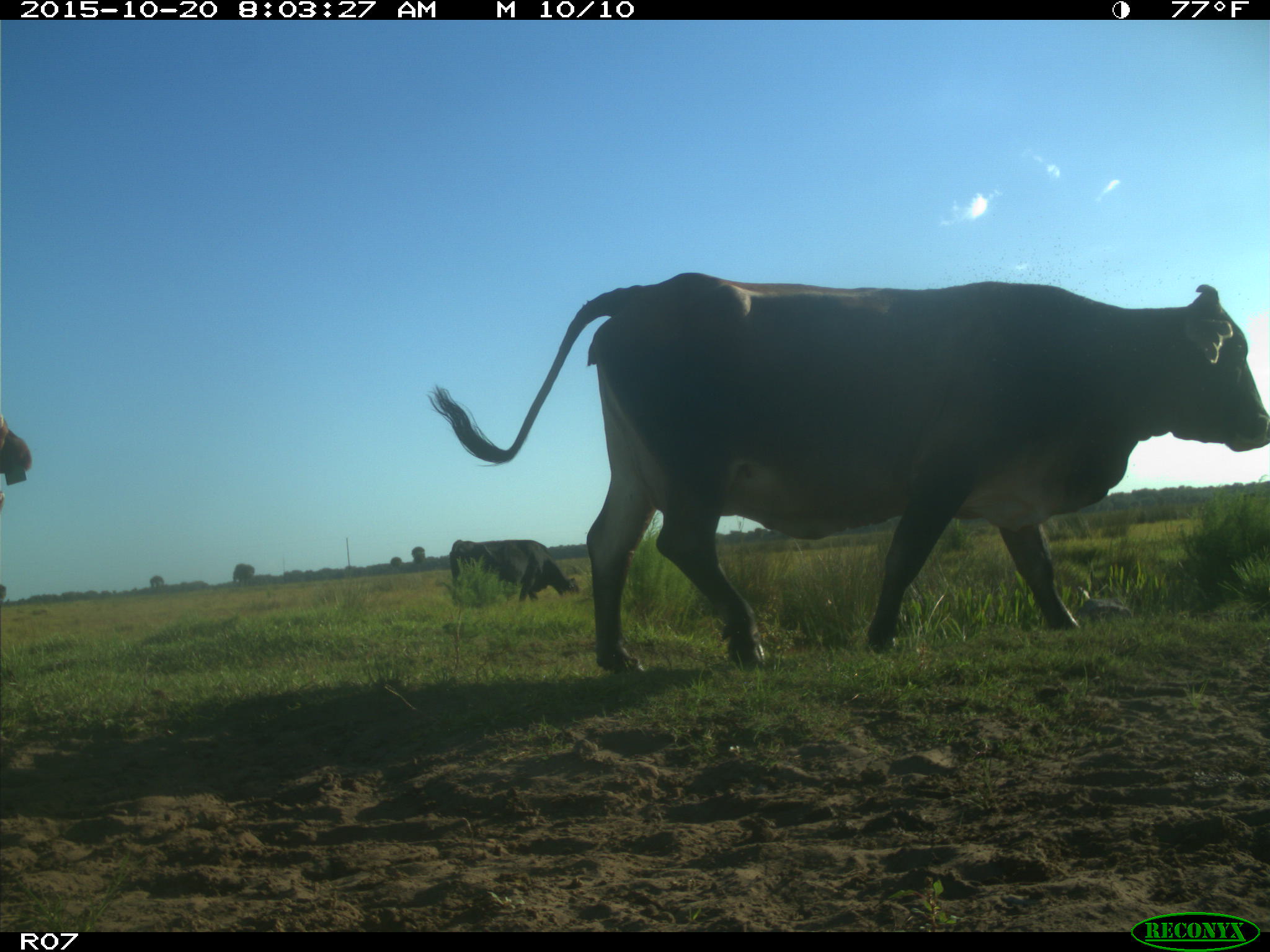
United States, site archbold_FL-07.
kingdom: Animalia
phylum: Chordata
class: Mammalia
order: Artiodactyla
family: Bovidae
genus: Bos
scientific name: Bos taurus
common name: domestic cow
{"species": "Bos taurus (domestic cow)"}